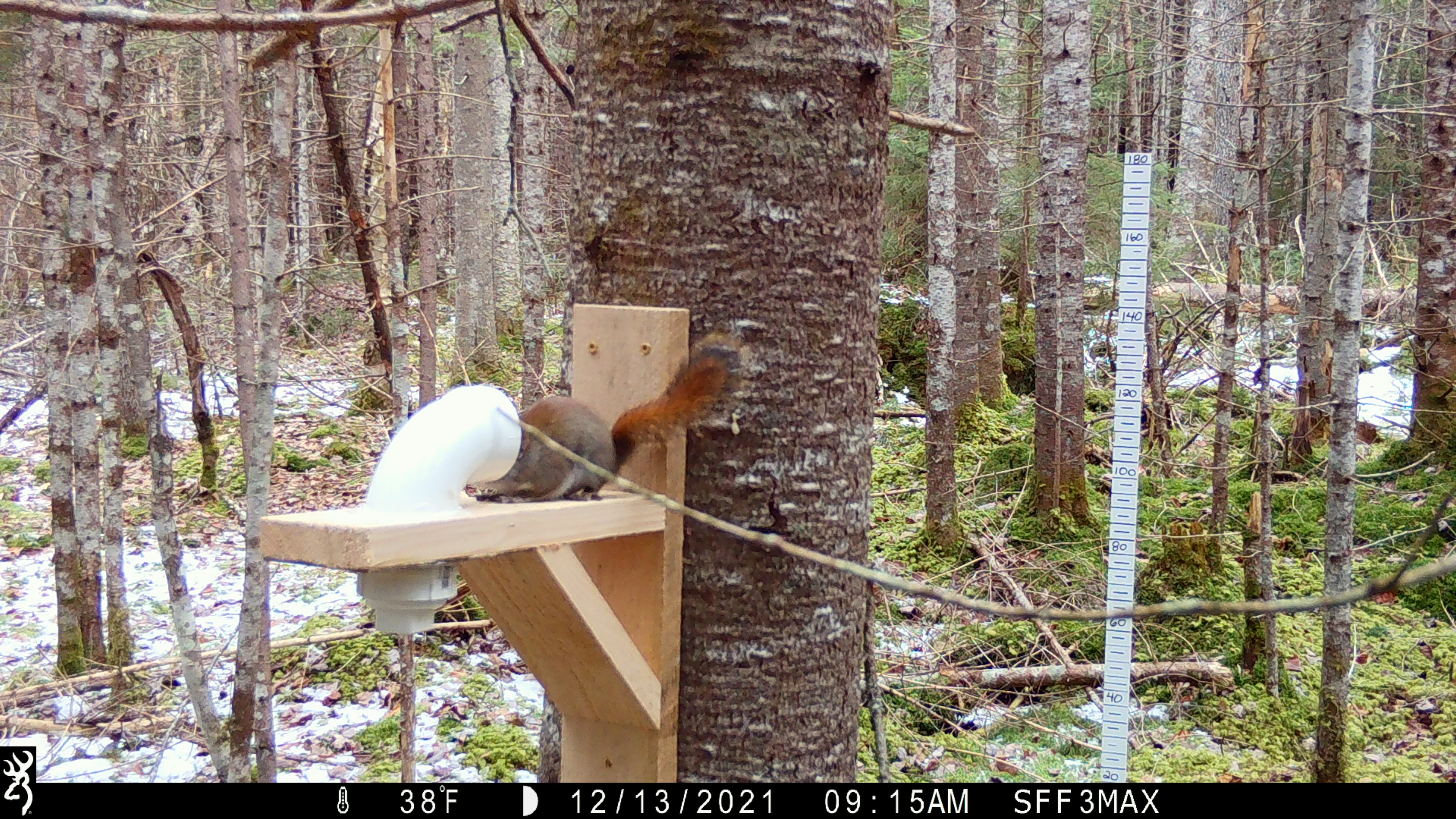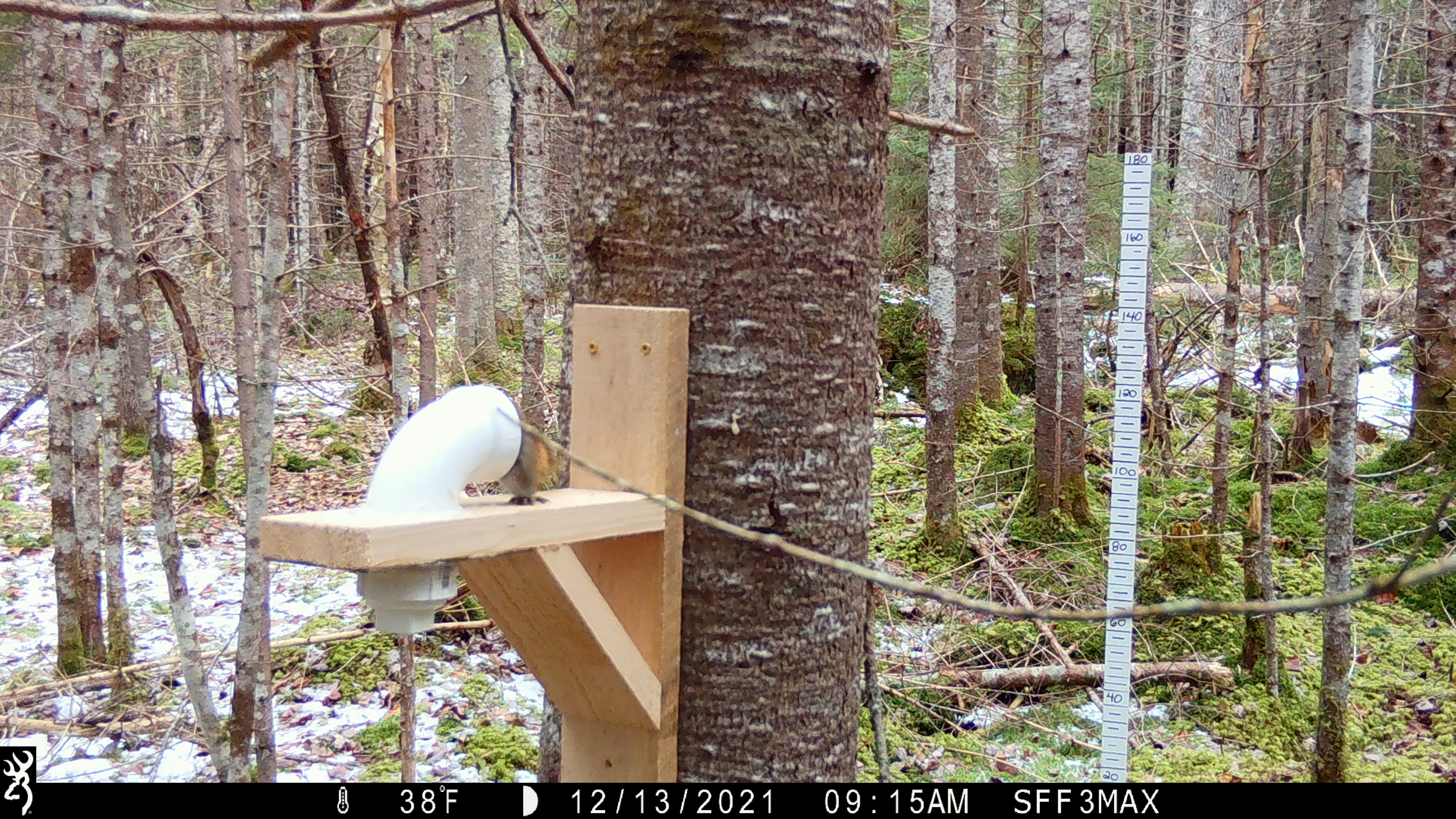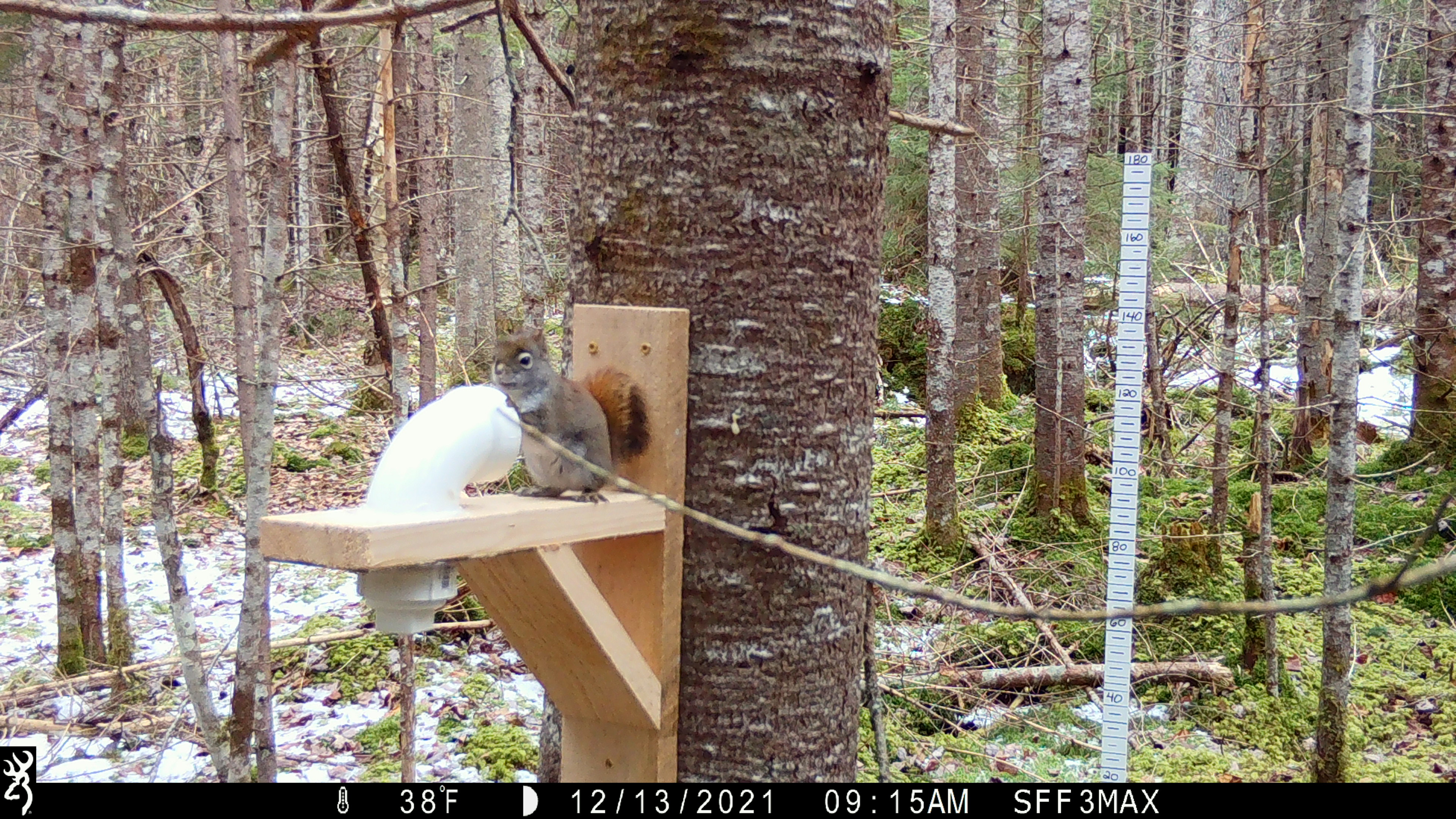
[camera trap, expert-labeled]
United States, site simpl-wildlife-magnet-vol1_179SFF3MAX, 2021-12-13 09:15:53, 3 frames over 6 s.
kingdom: Animalia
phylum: Chordata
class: Mammalia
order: Rodentia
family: Sciuridae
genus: Tamiasciurus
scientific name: Tamiasciurus hudsonicus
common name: red squirrel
Red squirrel (Tamiasciurus hudsonicus).